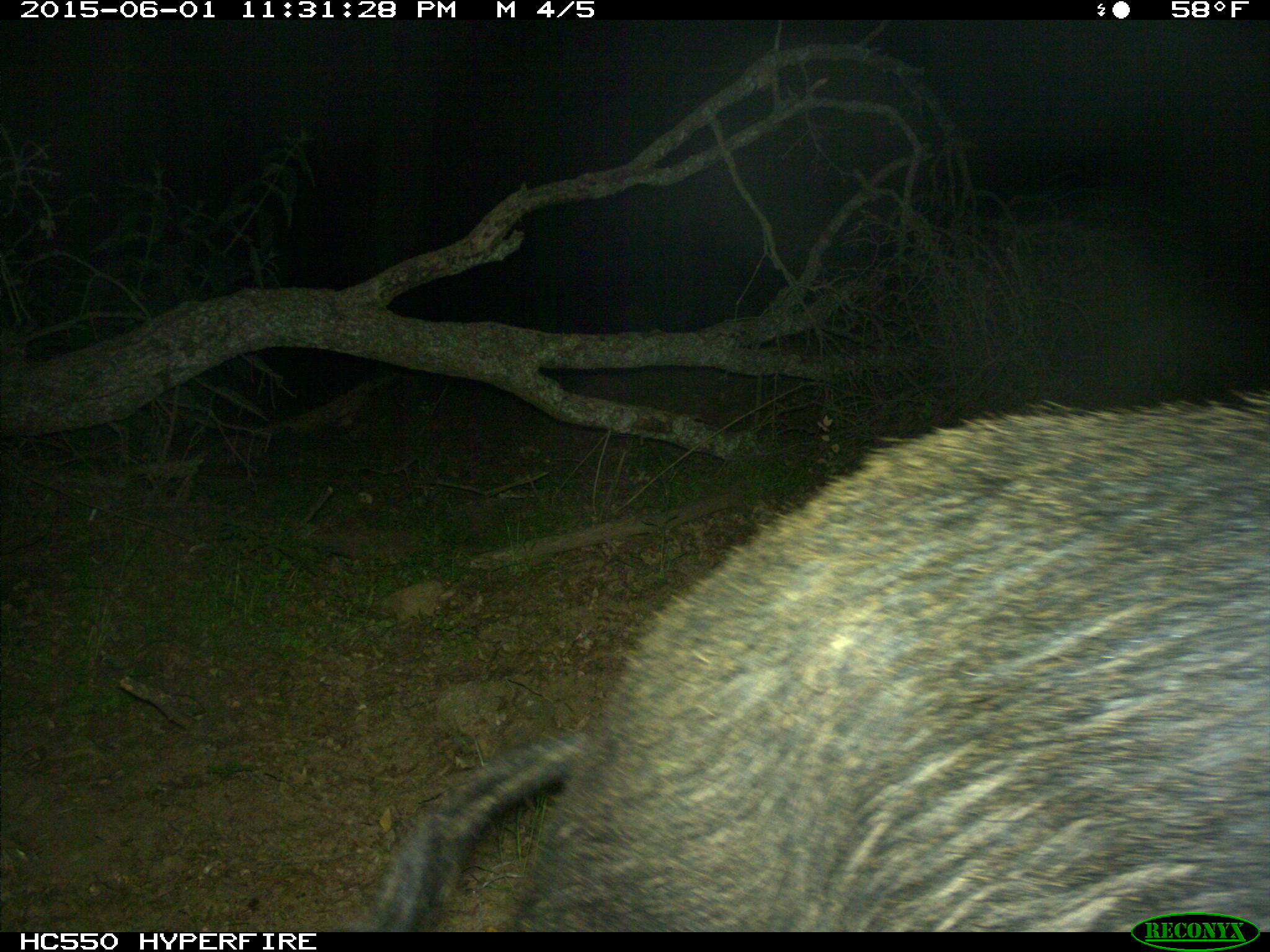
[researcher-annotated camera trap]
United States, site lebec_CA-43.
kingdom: Animalia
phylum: Chordata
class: Mammalia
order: Artiodactyla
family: Suidae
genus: Sus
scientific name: Sus scrofa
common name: wild boar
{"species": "Sus scrofa (wild boar)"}